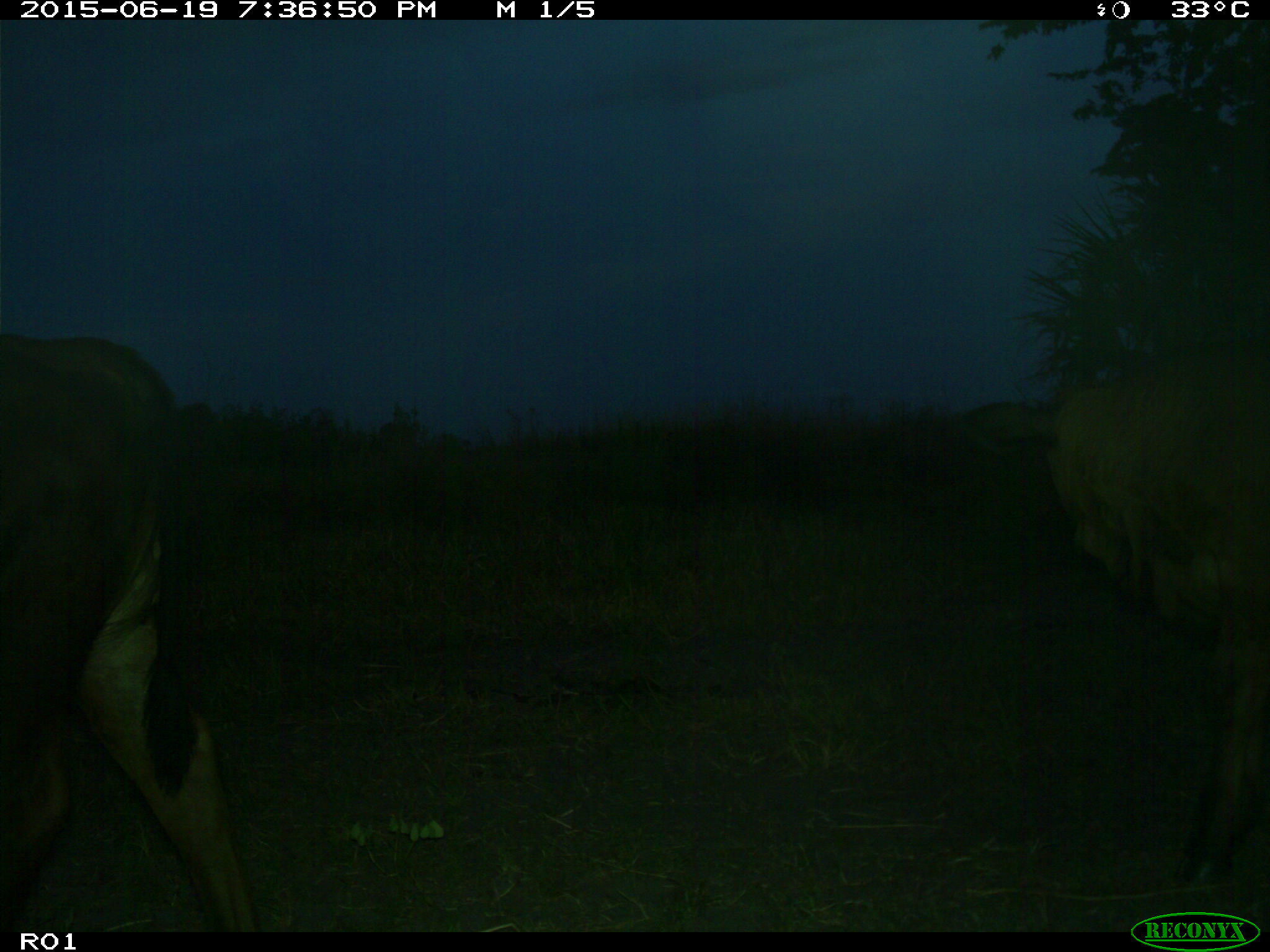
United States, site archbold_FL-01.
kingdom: Animalia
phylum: Chordata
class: Mammalia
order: Artiodactyla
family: Bovidae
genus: Bos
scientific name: Bos taurus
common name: domestic cow